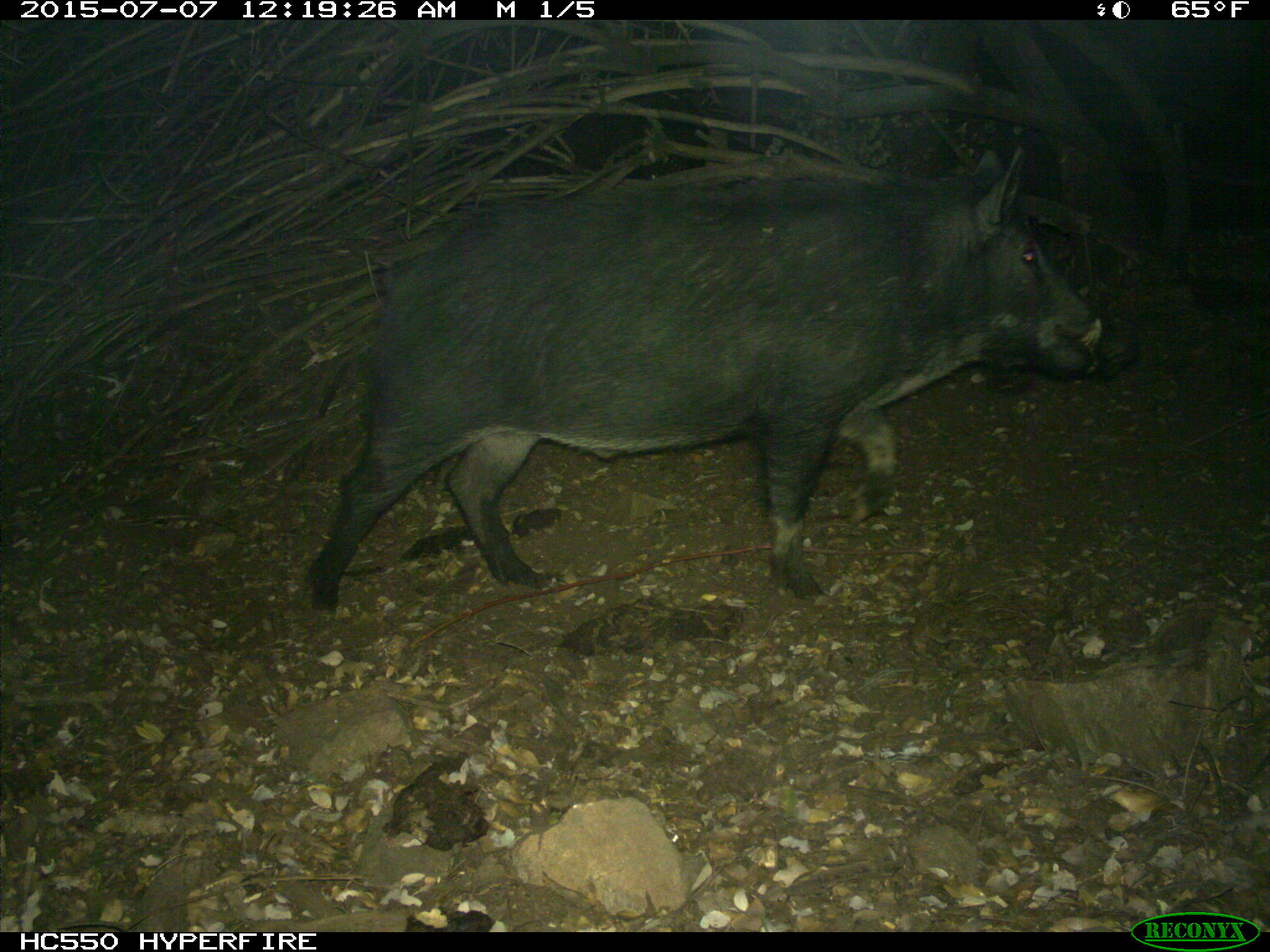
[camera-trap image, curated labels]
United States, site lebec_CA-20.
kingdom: Animalia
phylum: Chordata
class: Mammalia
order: Artiodactyla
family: Suidae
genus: Sus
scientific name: Sus scrofa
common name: wild boar